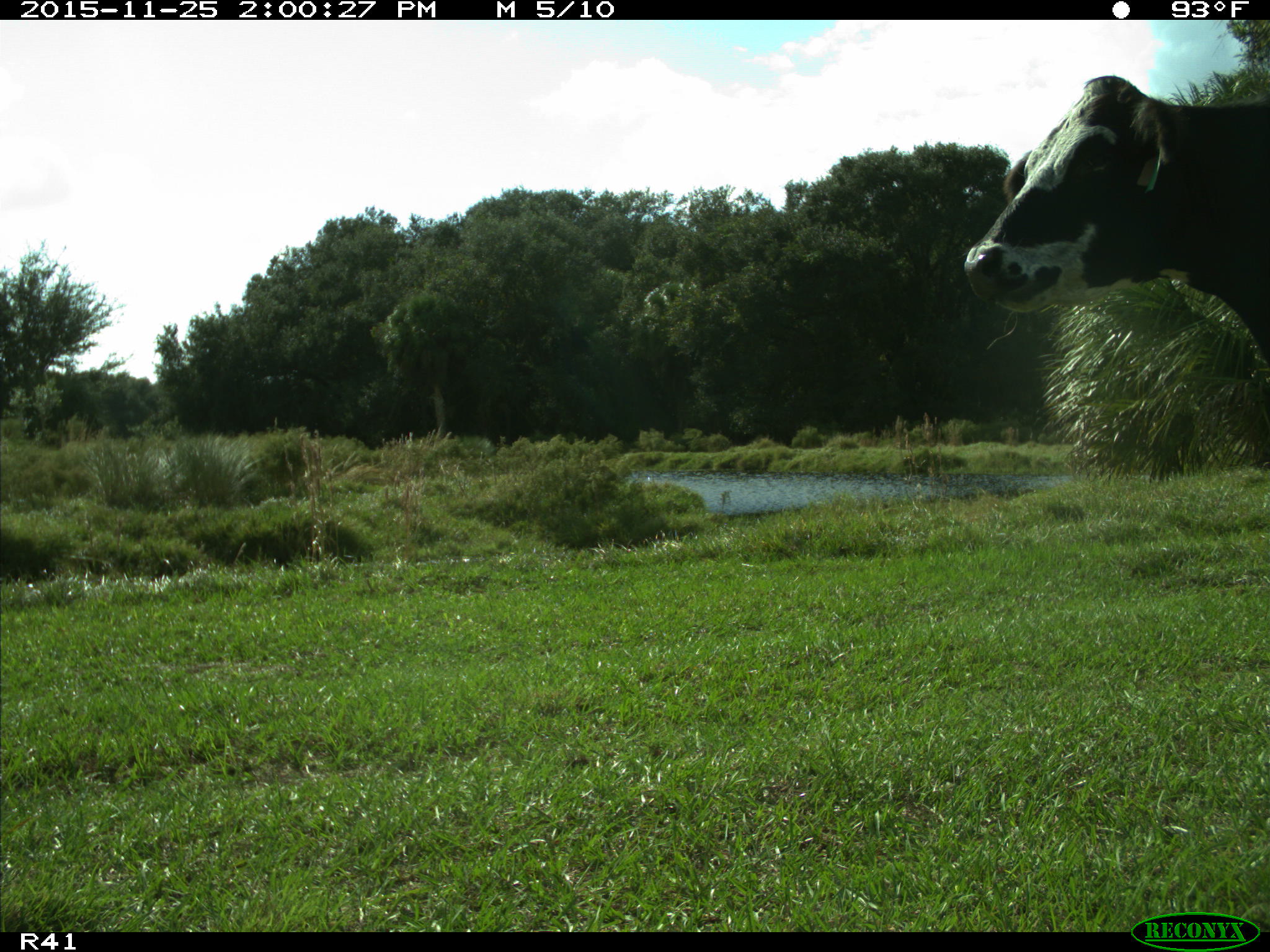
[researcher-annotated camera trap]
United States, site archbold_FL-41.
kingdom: Animalia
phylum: Chordata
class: Mammalia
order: Artiodactyla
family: Bovidae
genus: Bos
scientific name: Bos taurus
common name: domestic cow